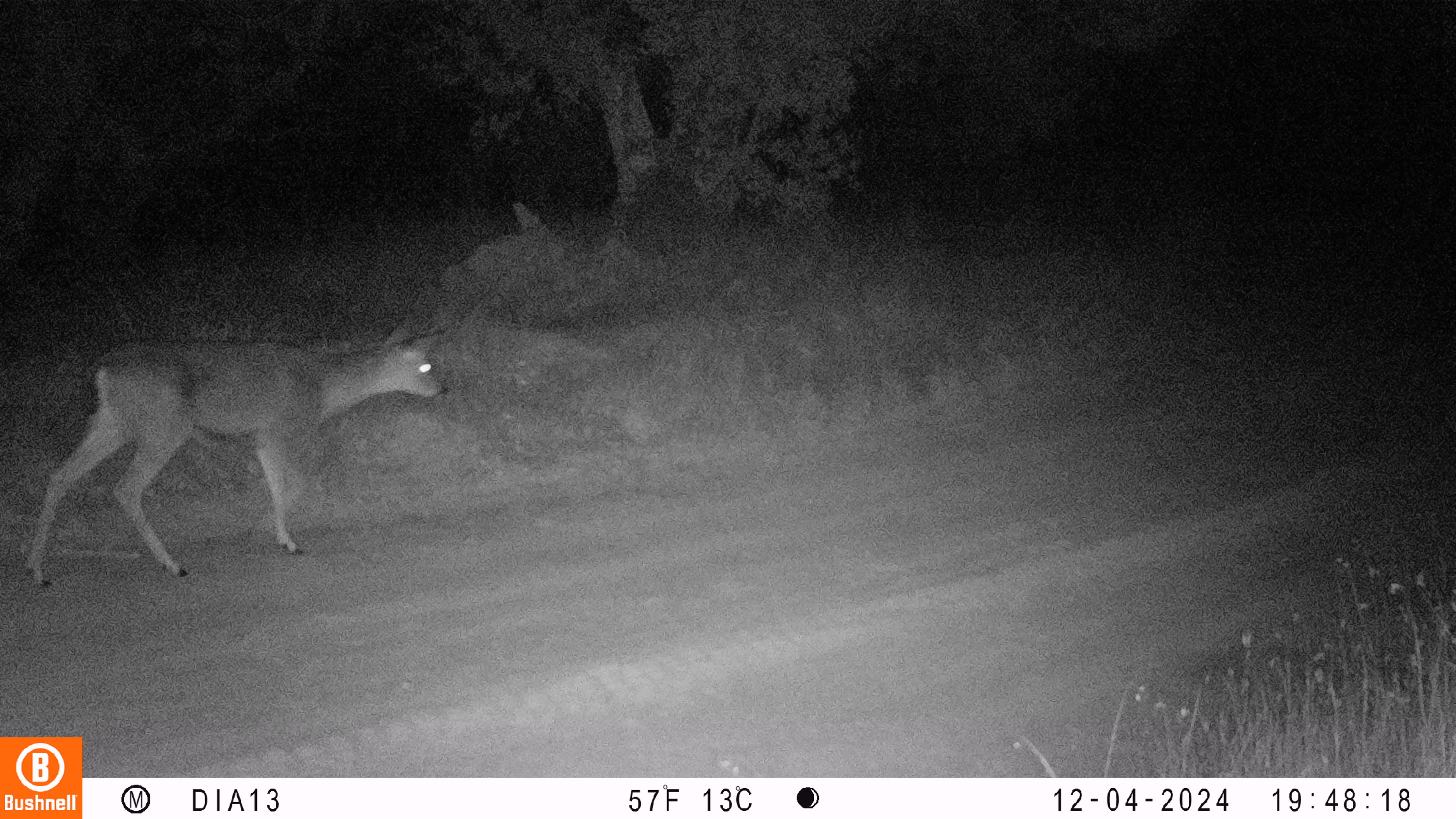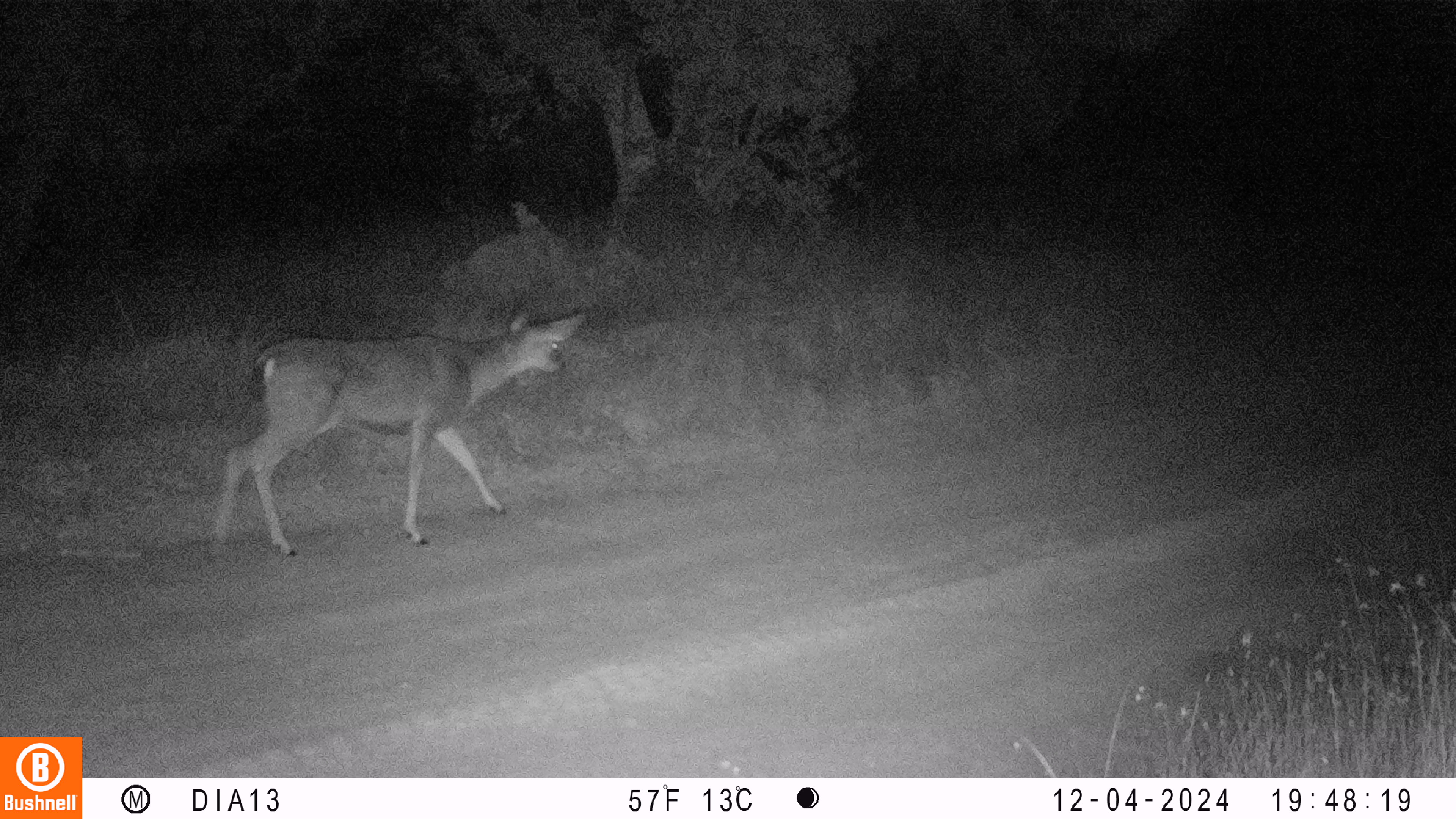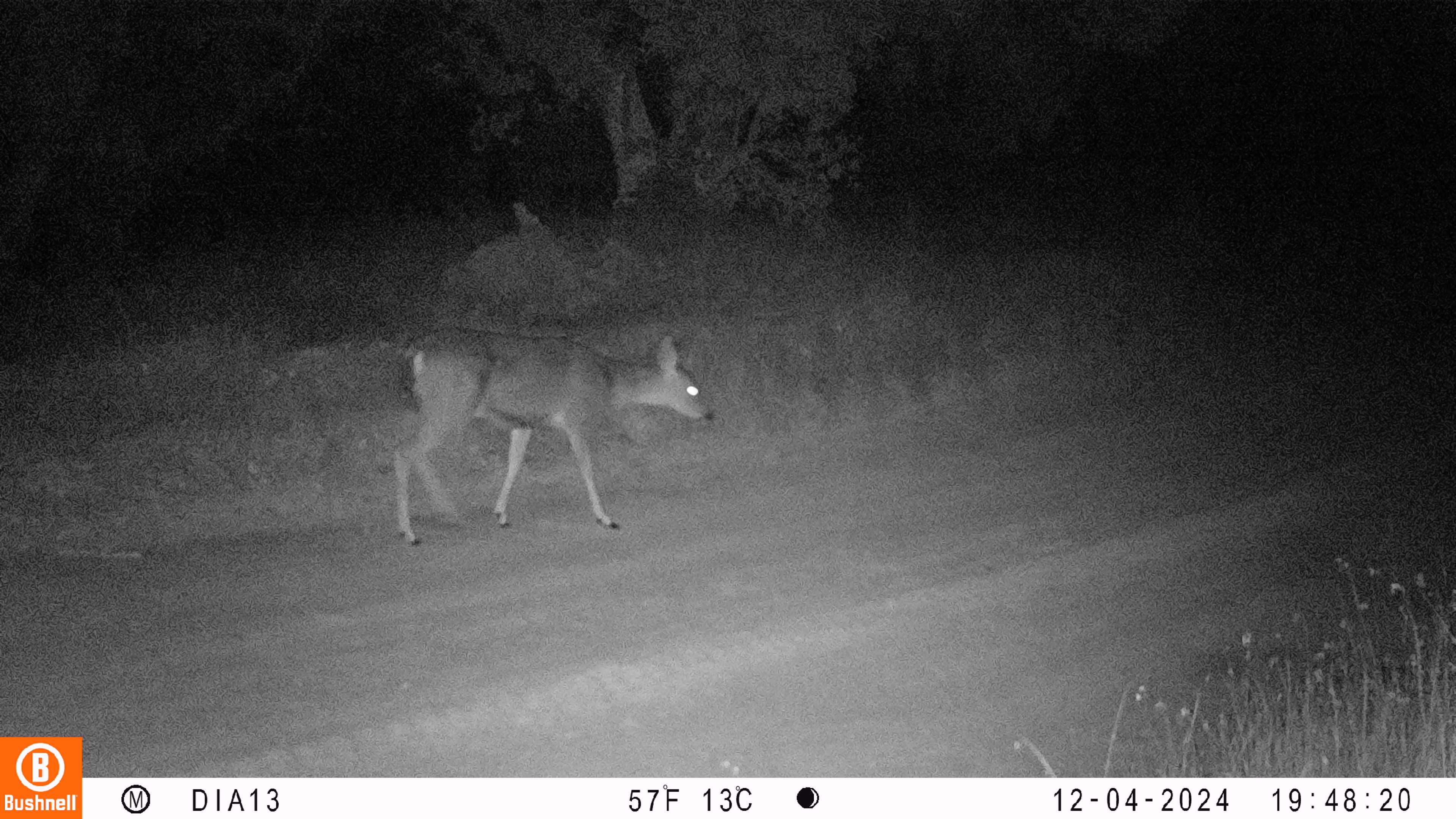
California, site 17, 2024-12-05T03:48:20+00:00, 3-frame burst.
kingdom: Animalia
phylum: Chordata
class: Mammalia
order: Artiodactyla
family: Cervidae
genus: Odocoileus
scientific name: Odocoileus hemionus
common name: mule deer